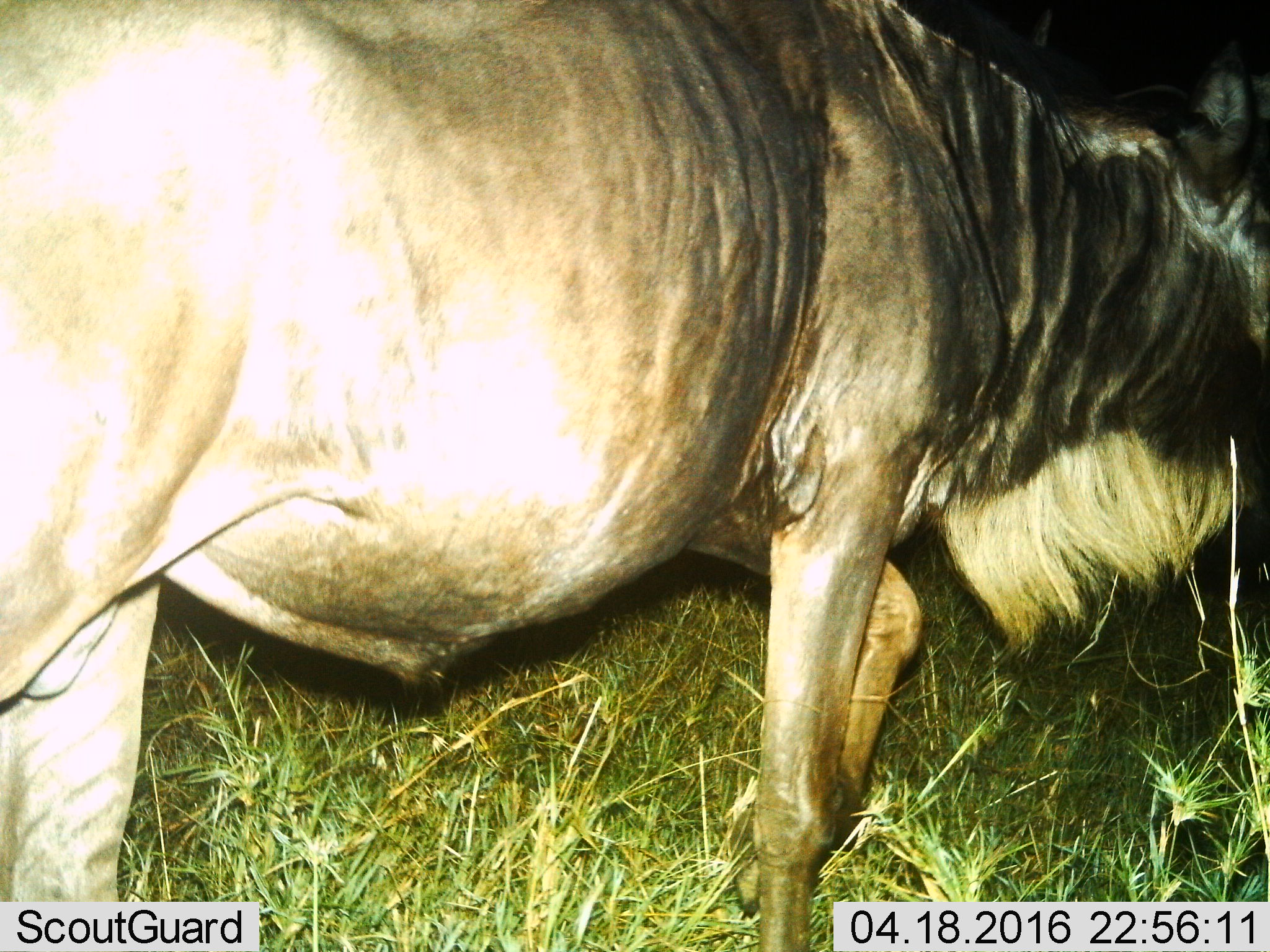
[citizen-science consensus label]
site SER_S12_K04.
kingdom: Animalia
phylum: Chordata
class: Mammalia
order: Artiodactyla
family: Bovidae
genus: Connochaetes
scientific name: Connochaetes taurinus taurinus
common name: blue wildebeest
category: wildebeestblue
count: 1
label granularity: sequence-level